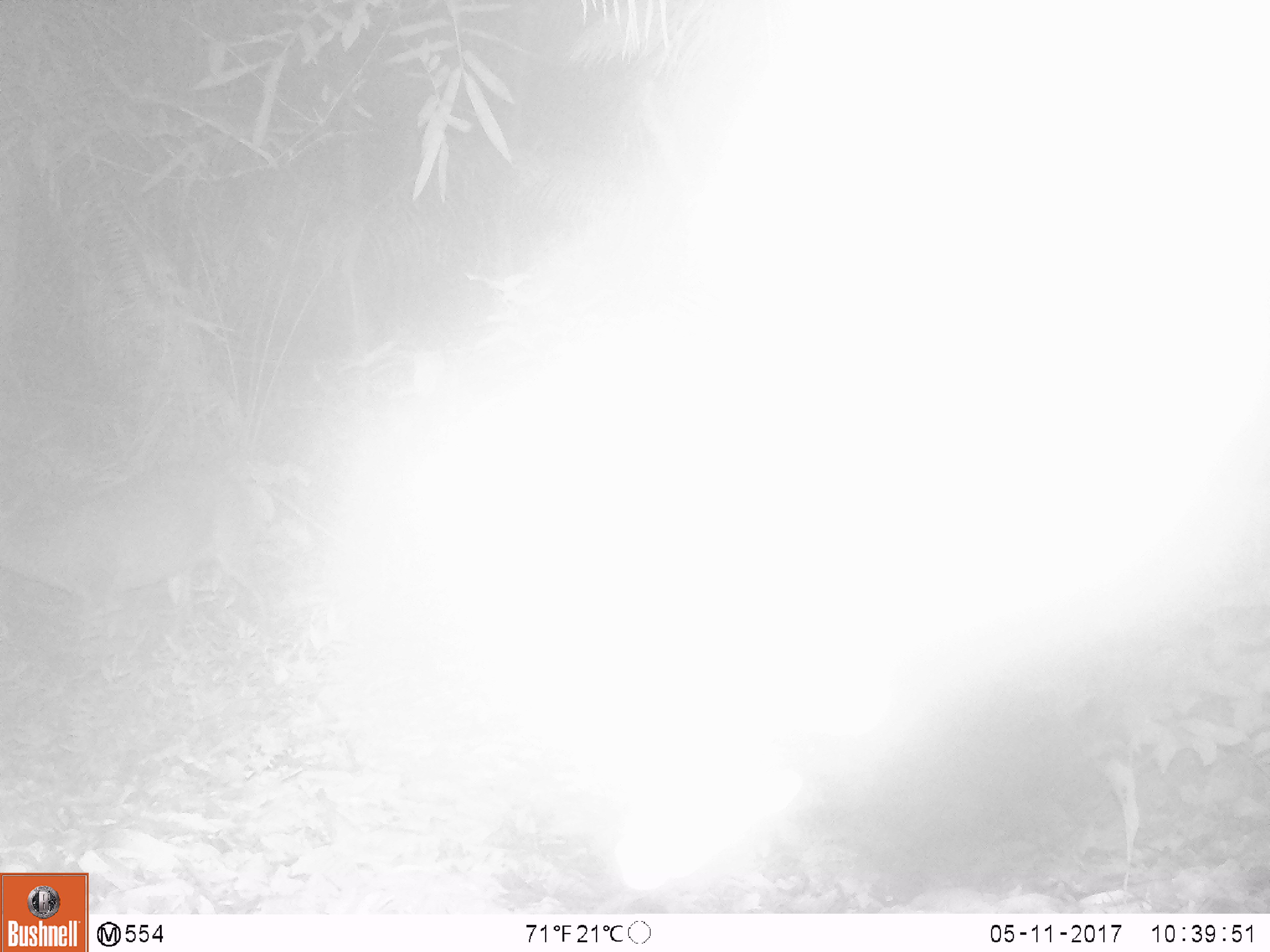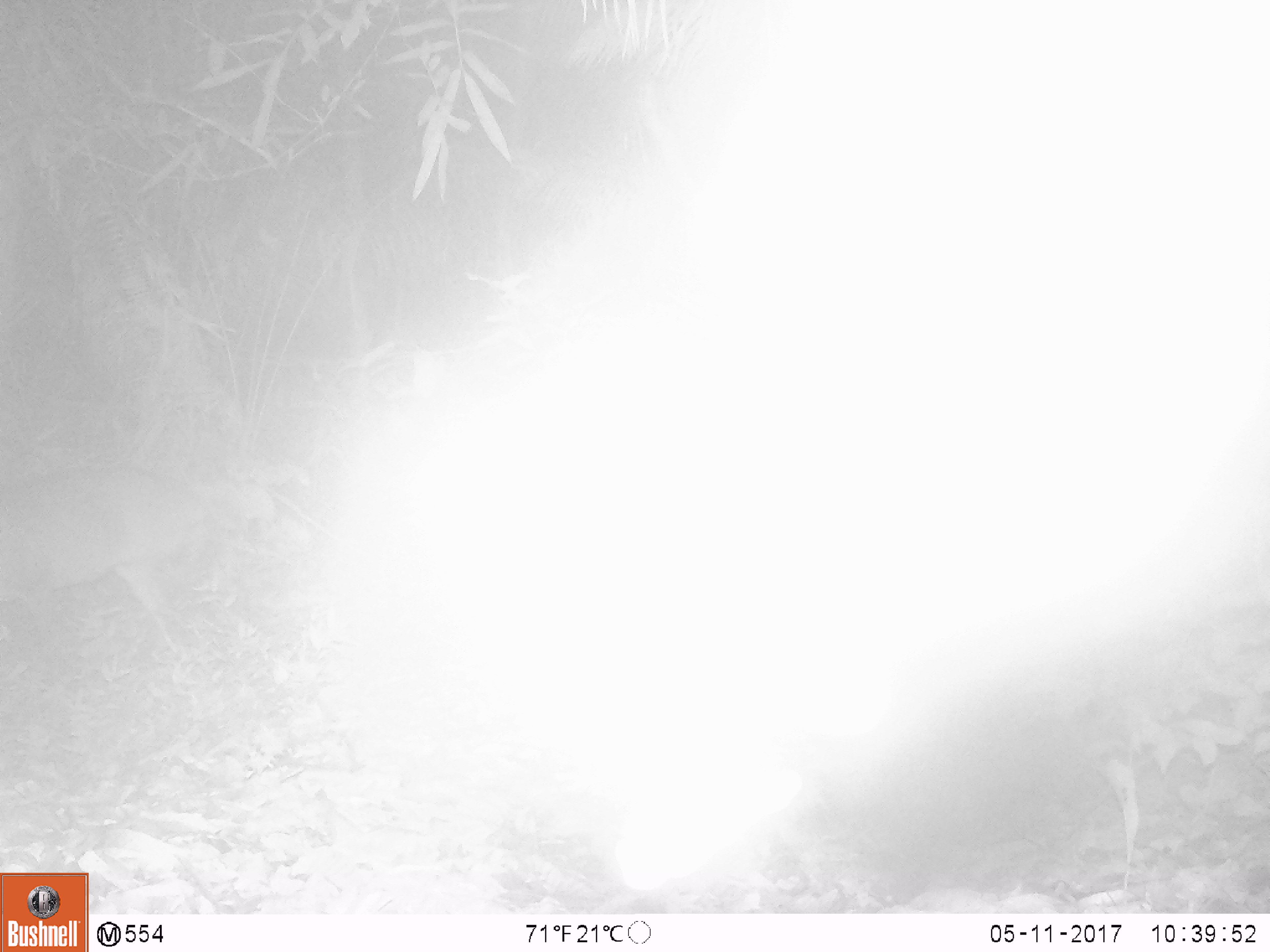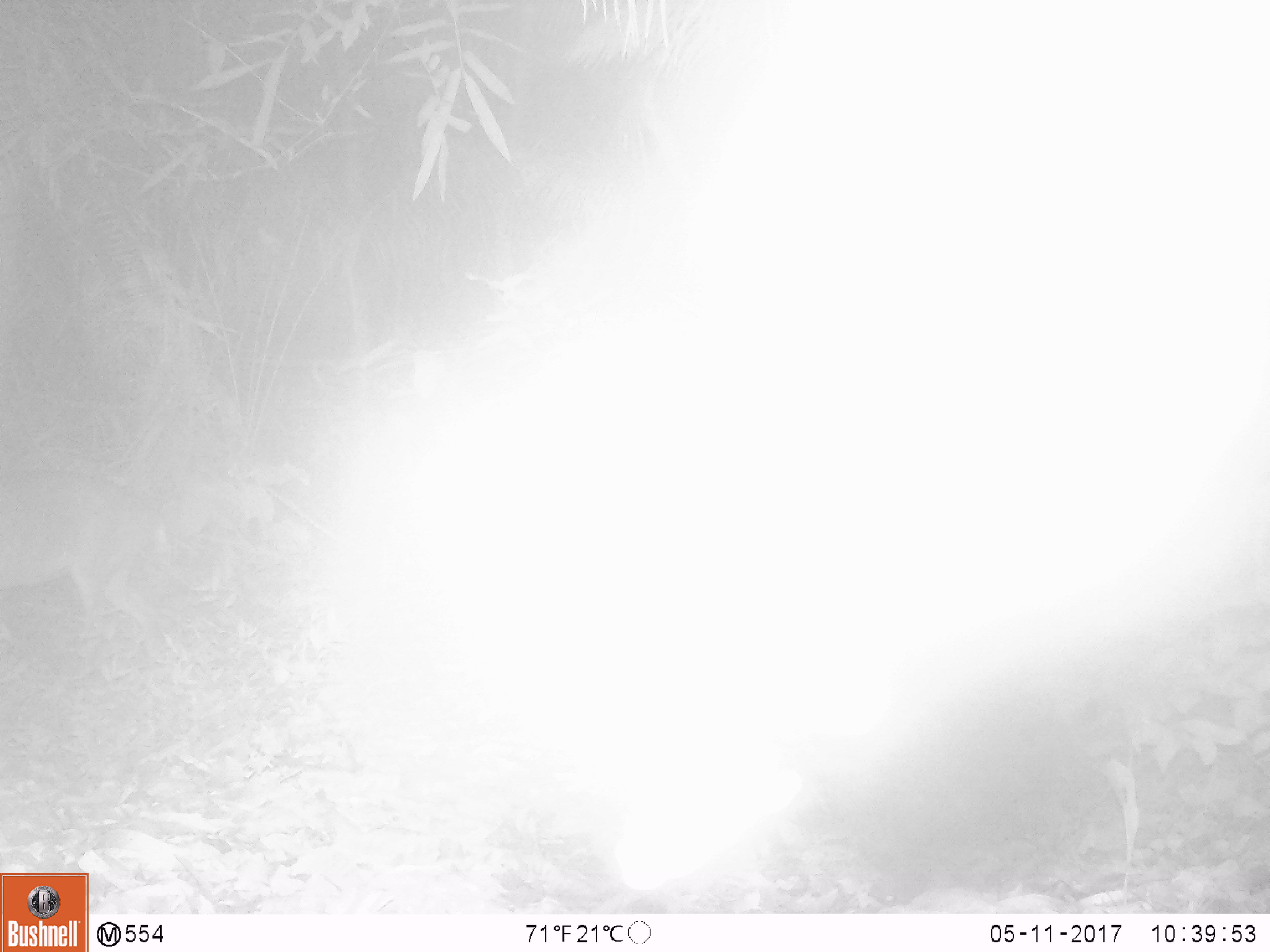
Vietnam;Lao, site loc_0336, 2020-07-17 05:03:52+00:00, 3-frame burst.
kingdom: Animalia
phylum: Chordata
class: Mammalia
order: Artiodactyla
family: Cervidae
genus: Muntiacus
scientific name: Muntiacus vuquangensis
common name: large-antlered muntjac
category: large antlered muntjac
Large antlered muntjac (large-antlered muntjac) (Muntiacus vuquangensis). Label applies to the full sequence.